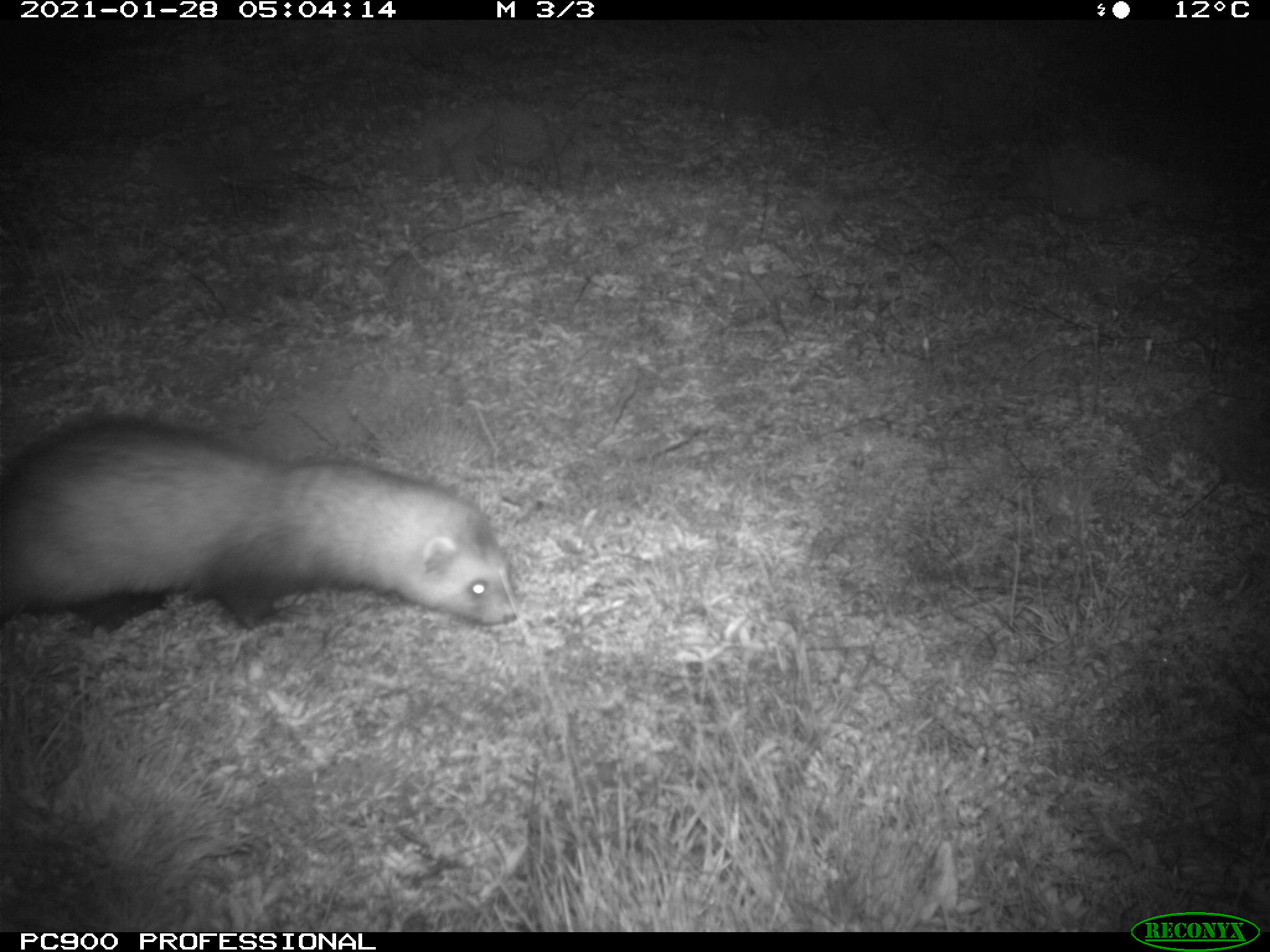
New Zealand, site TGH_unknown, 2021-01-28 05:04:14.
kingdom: Animalia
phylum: Chordata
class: Mammalia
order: Carnivora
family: Mustelidae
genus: Mustela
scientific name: Mustela furo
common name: ferret